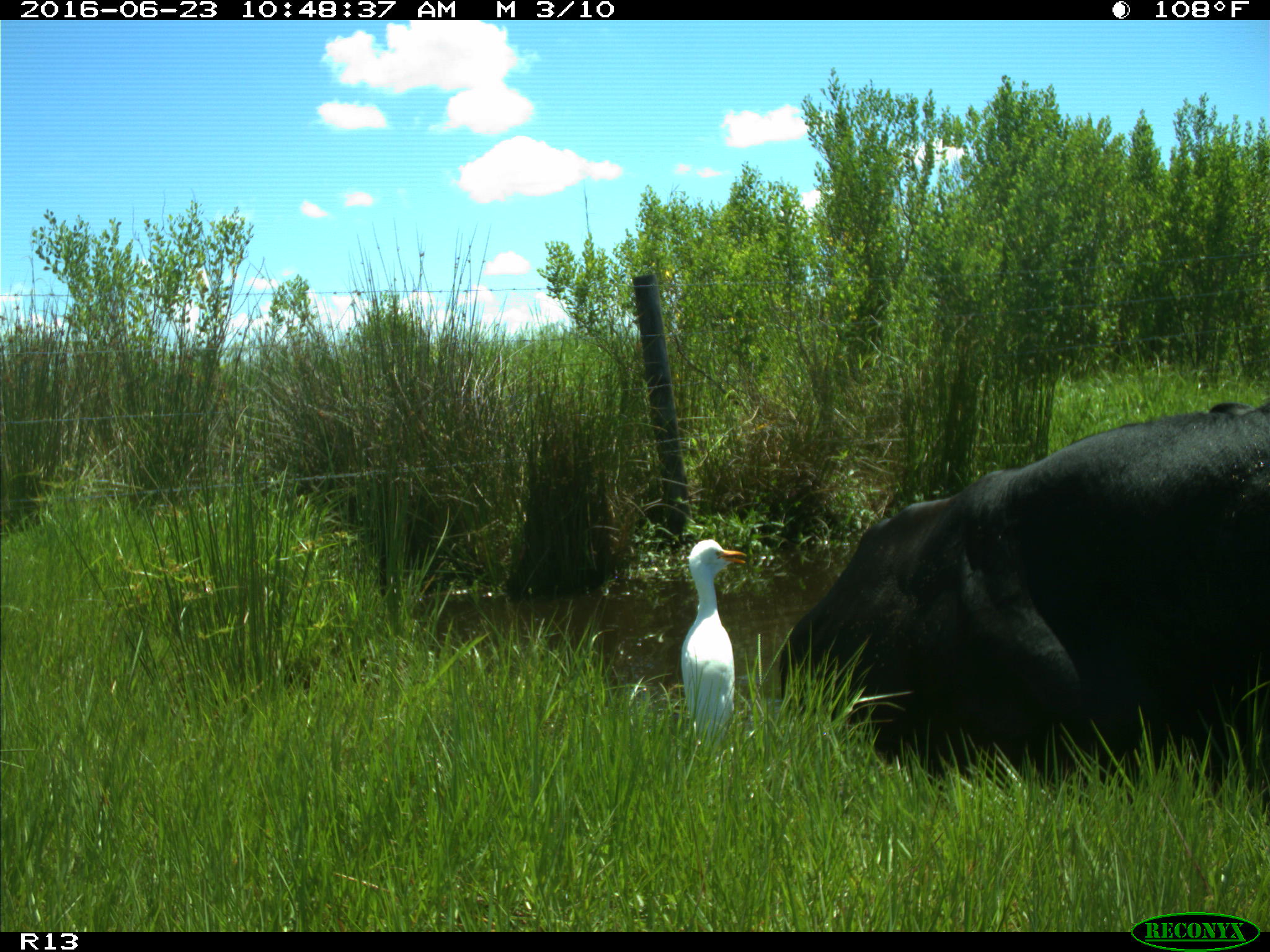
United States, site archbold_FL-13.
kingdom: Animalia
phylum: Chordata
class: Mammalia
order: Artiodactyla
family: Bovidae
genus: Bos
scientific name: Bos taurus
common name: domestic cow